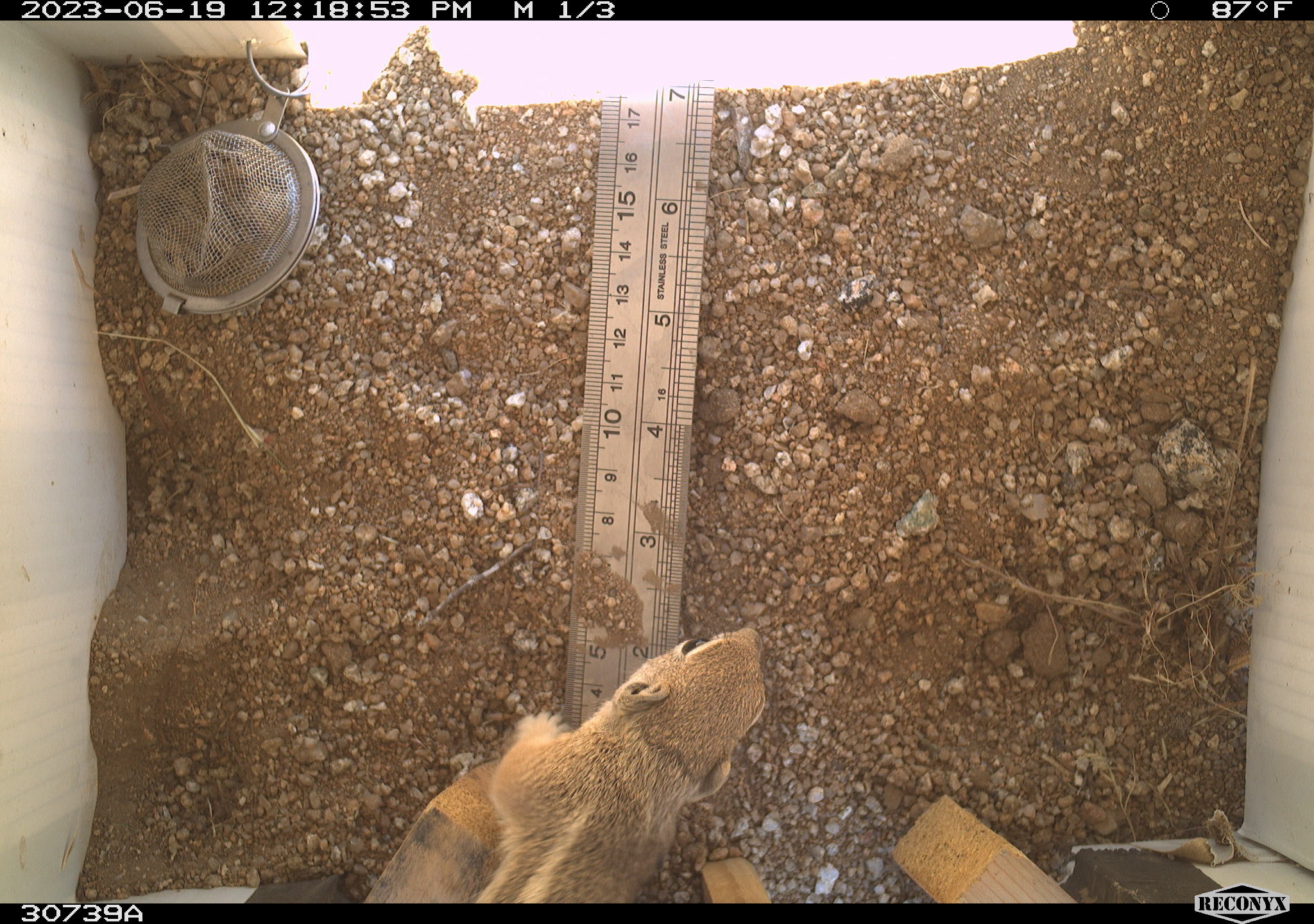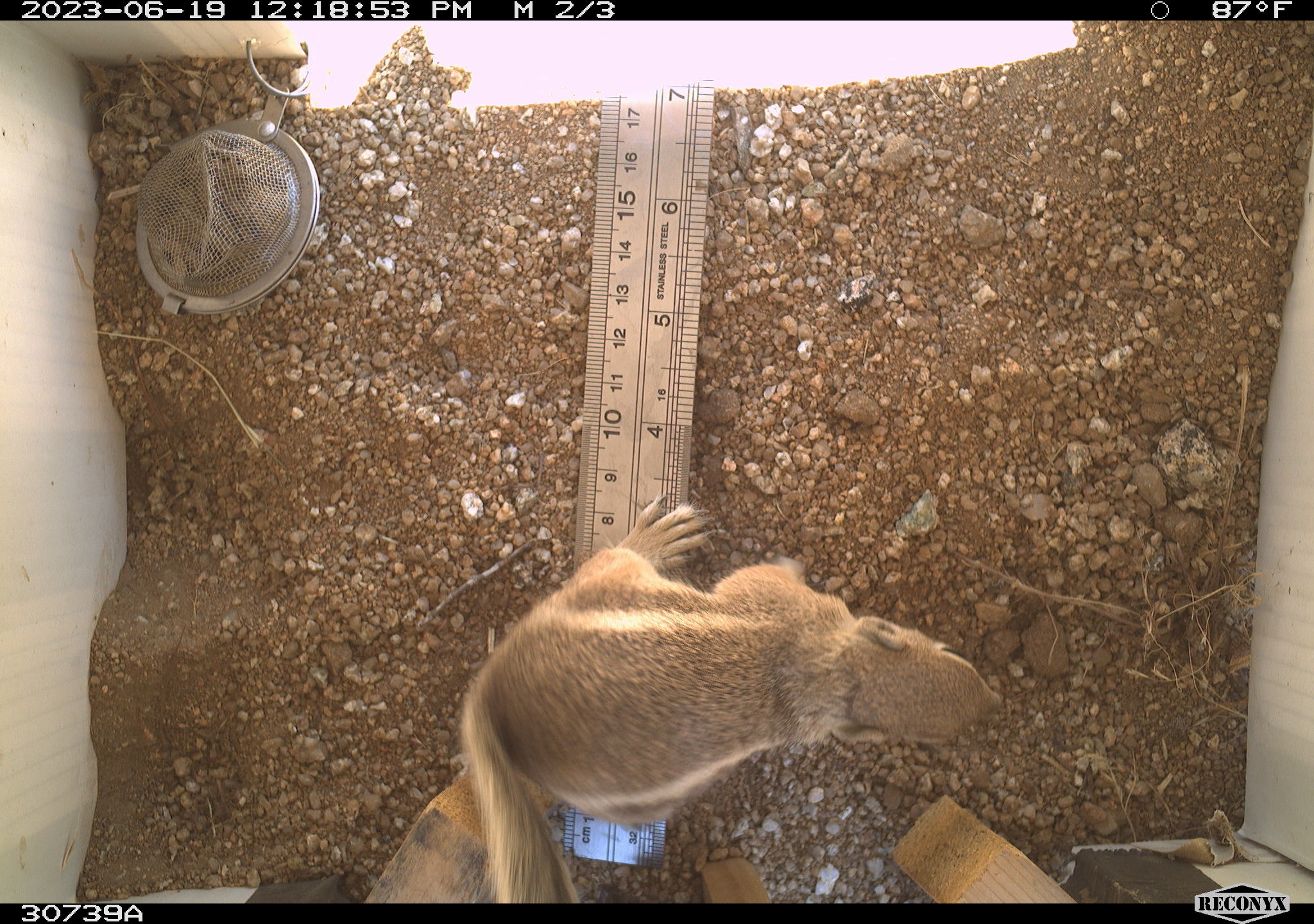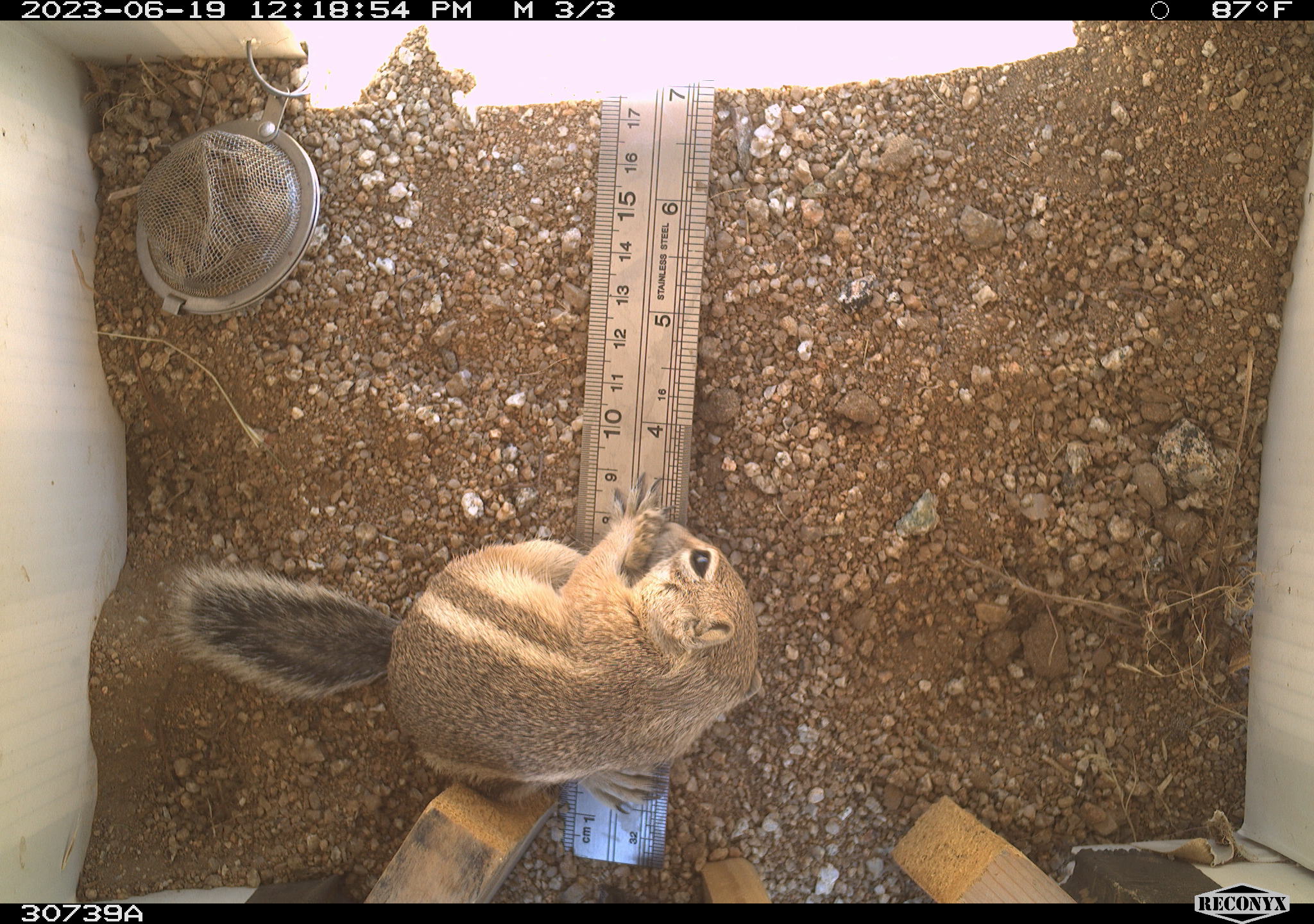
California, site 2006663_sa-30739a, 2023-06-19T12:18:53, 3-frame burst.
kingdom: Animalia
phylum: Chordata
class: Mammalia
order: Rodentia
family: Sciuridae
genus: Ammospermophilus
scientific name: Ammospermophilus leucurus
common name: white-tailed antelope squirrel